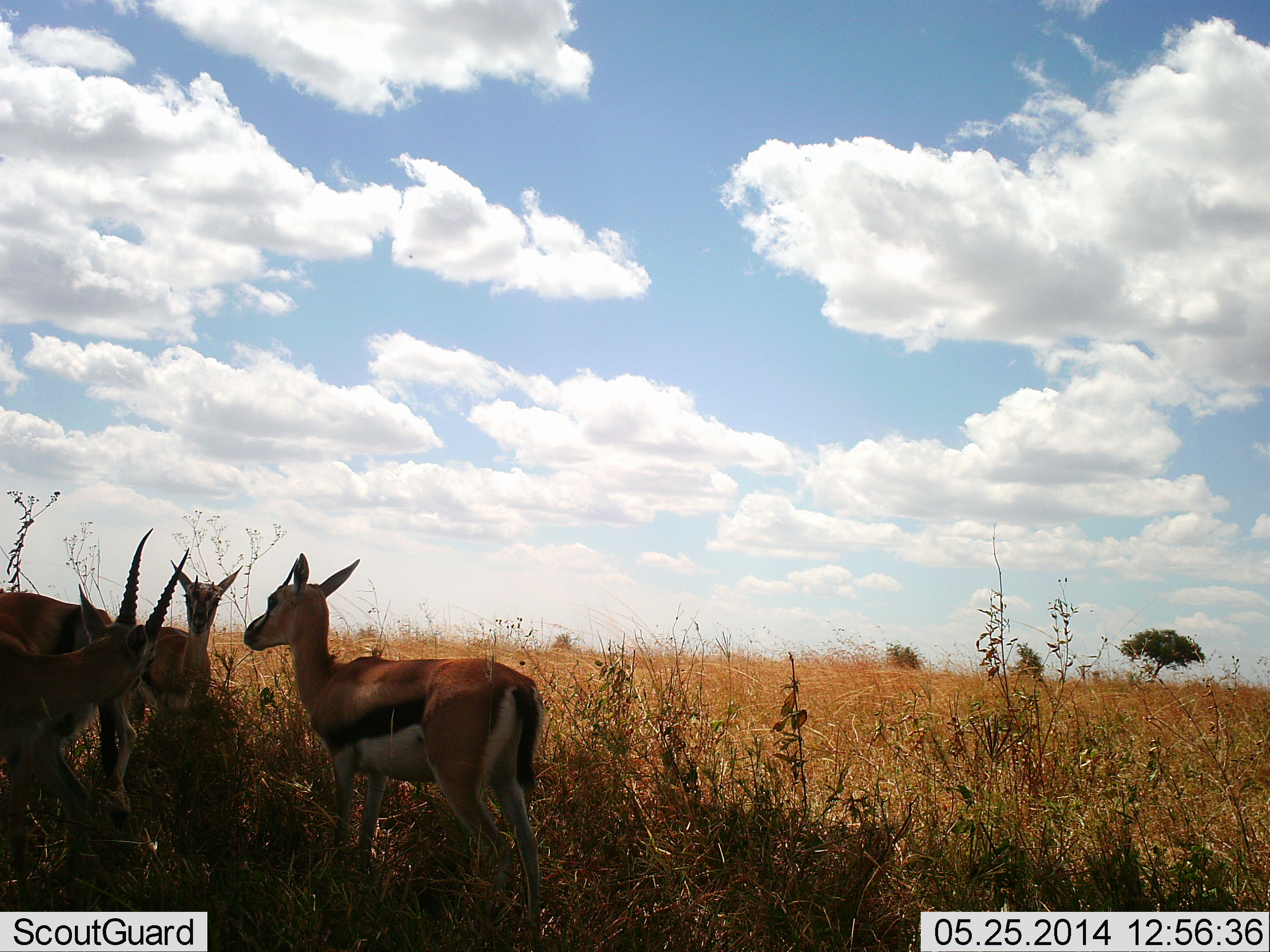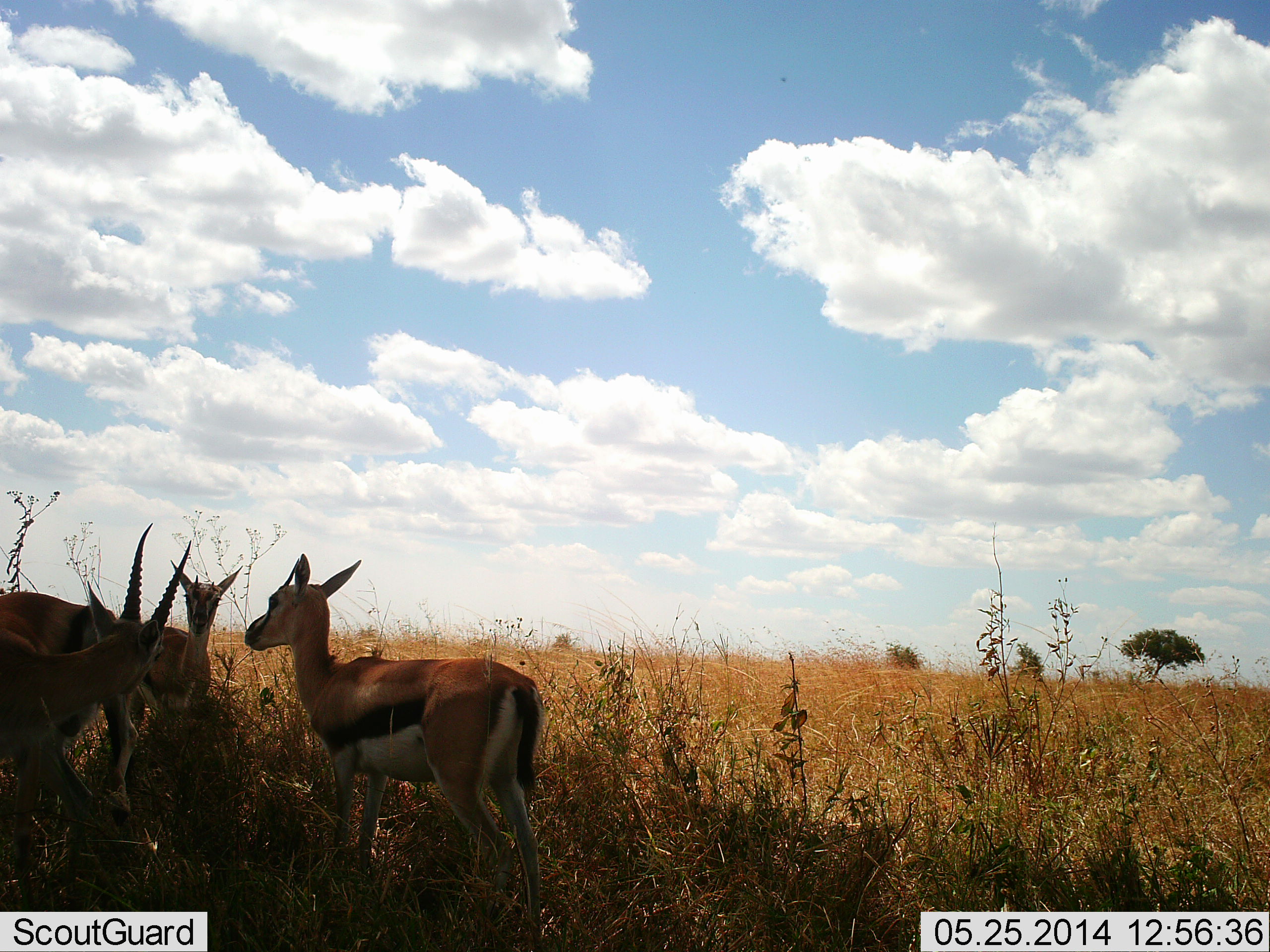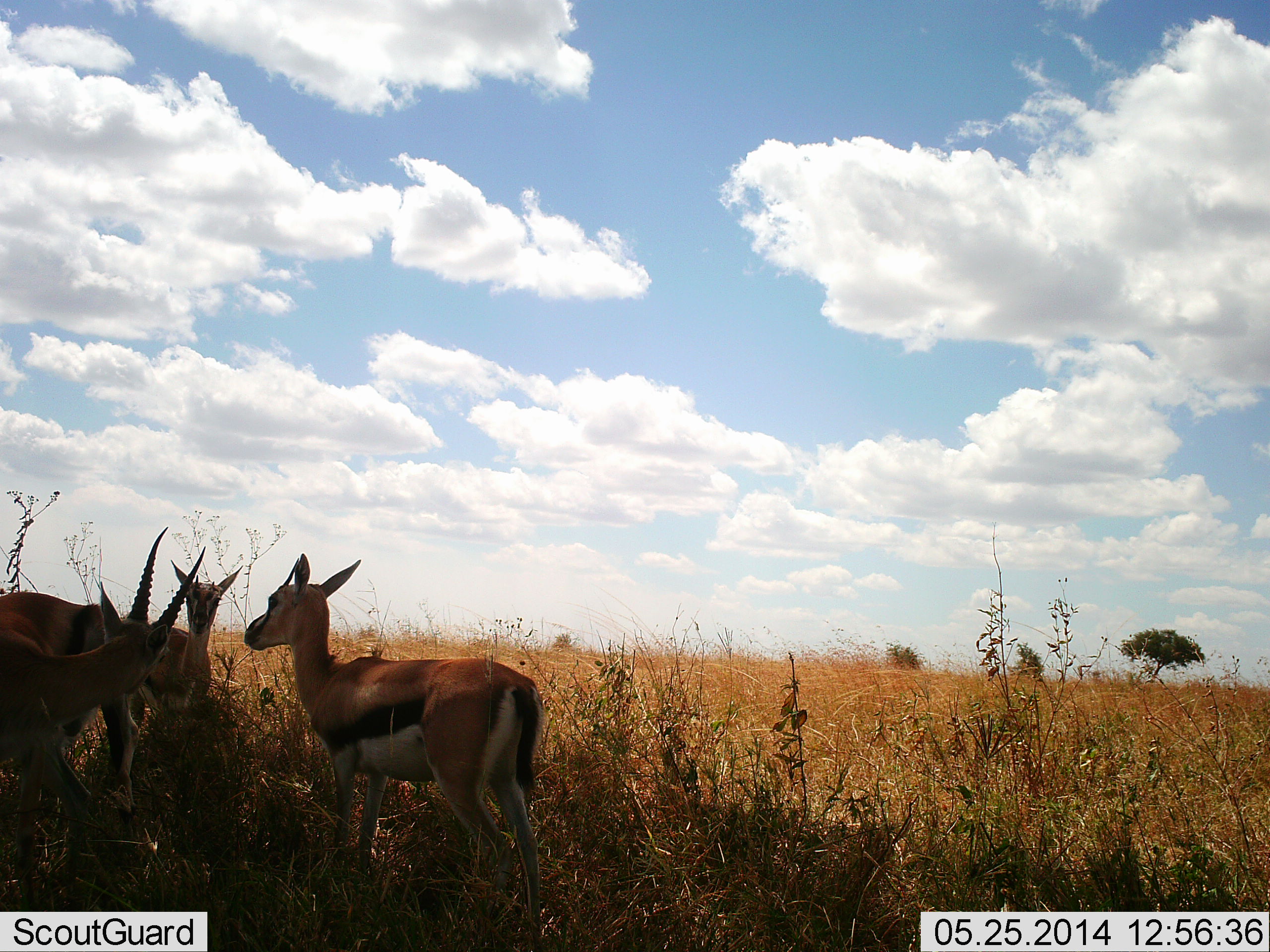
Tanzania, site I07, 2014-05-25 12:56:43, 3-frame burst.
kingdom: Animalia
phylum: Chordata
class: Mammalia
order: Artiodactyla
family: Bovidae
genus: Eudorcas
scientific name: Eudorcas thomsonii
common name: thomson's gazelle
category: gazellethomsons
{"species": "gazellethomsons (thomson's gazelle) (Eudorcas thomsonii)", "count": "3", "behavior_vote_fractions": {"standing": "100%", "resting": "0%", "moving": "0%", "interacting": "20%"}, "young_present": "0%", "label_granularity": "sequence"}